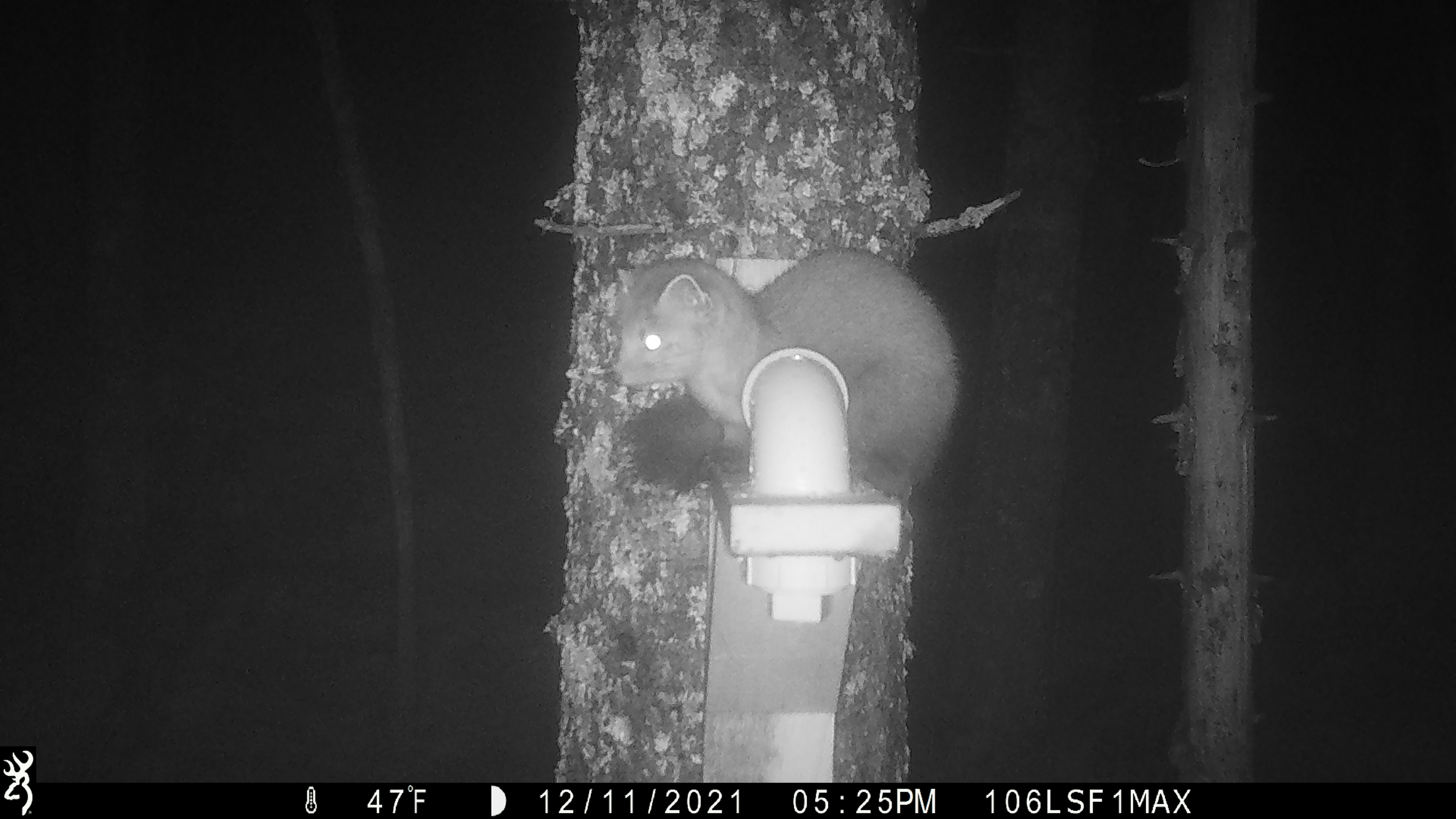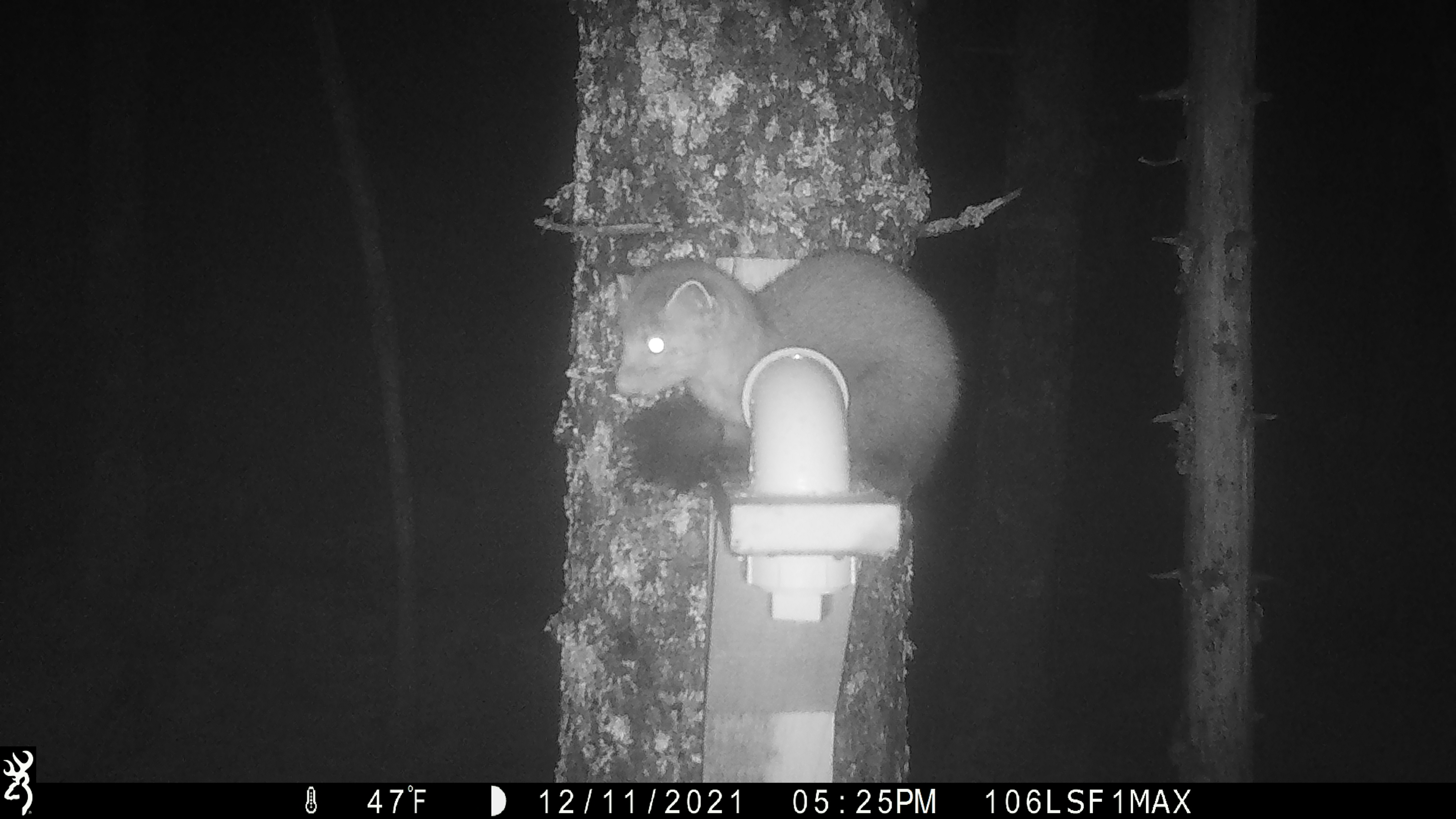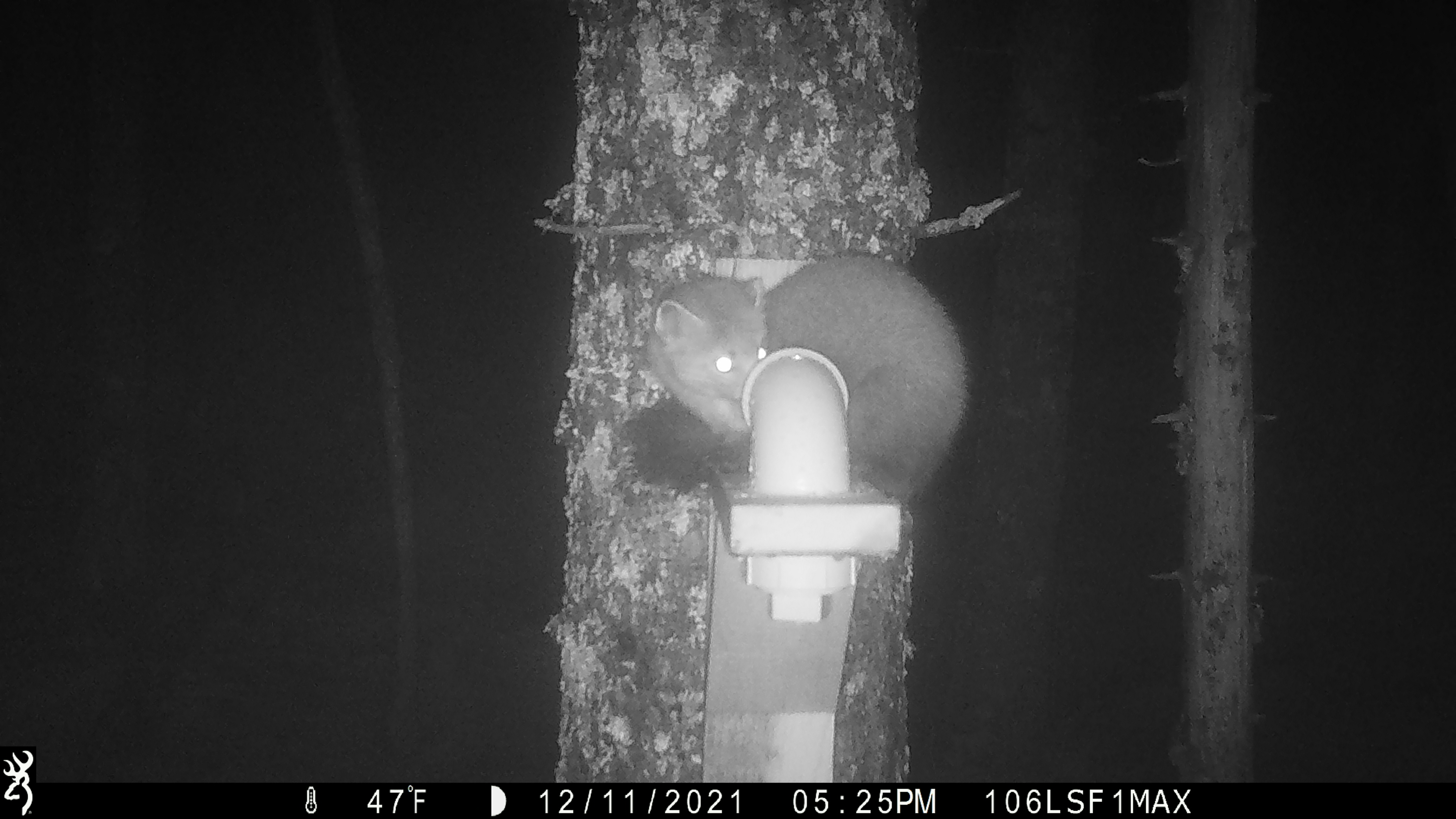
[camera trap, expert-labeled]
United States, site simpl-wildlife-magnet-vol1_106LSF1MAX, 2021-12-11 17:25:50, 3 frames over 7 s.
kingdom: Animalia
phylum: Chordata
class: Mammalia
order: Carnivora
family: Mustelidae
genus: Martes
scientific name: Martes americana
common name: american marten